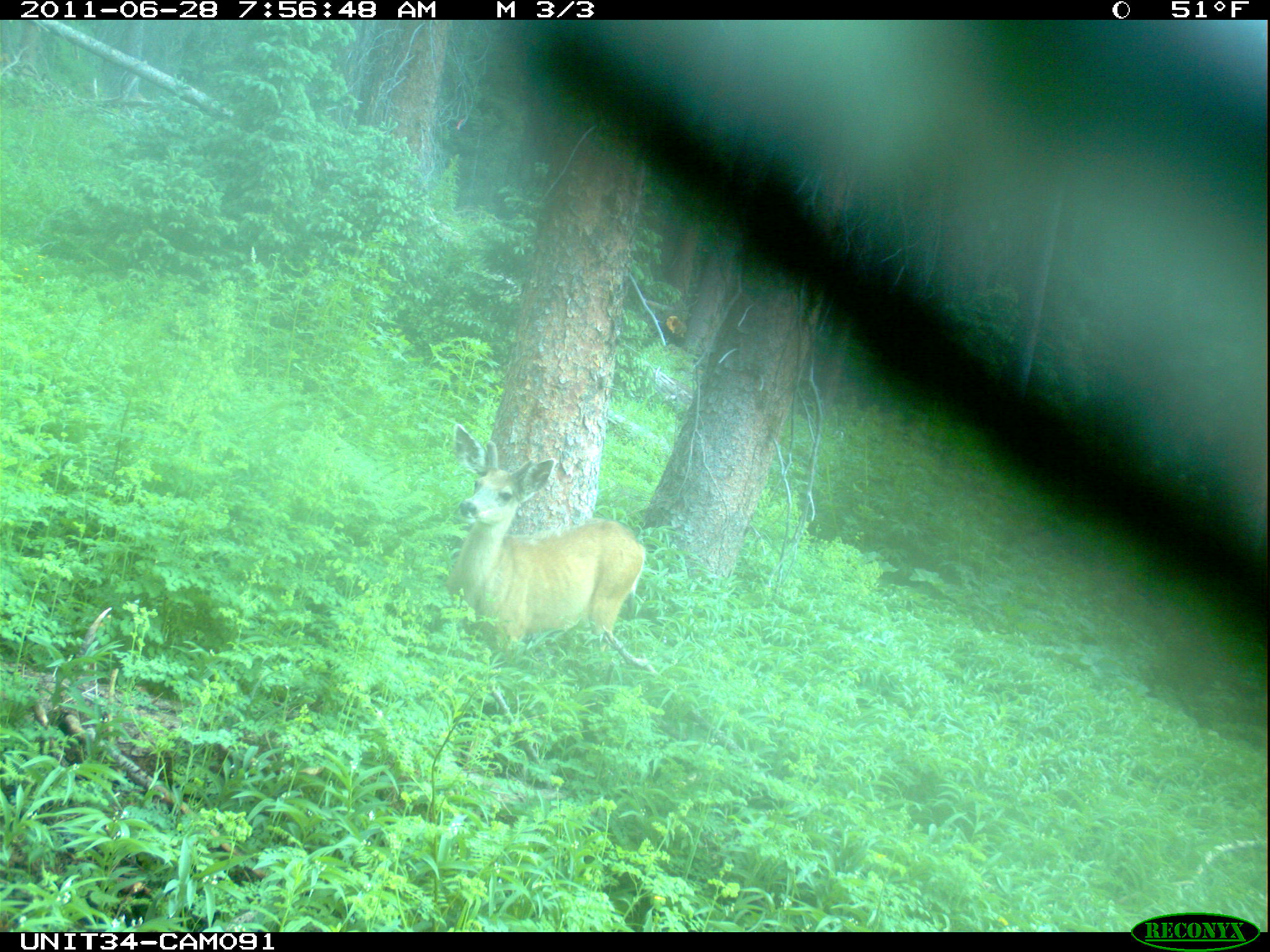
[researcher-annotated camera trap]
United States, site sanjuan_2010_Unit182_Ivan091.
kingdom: Animalia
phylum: Chordata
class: Mammalia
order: Artiodactyla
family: Cervidae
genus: Odocoileus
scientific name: Odocoileus hemionus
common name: mule deer